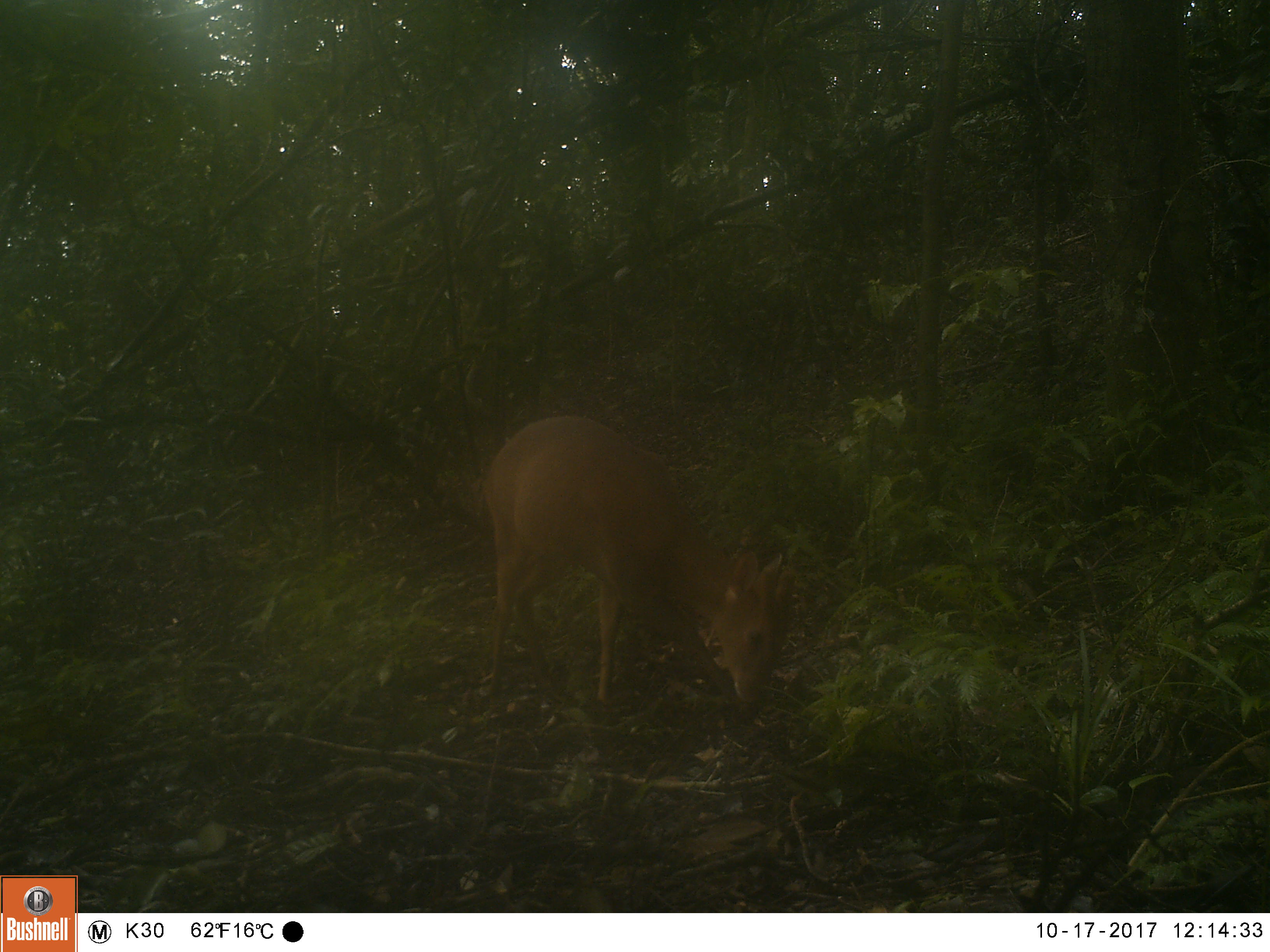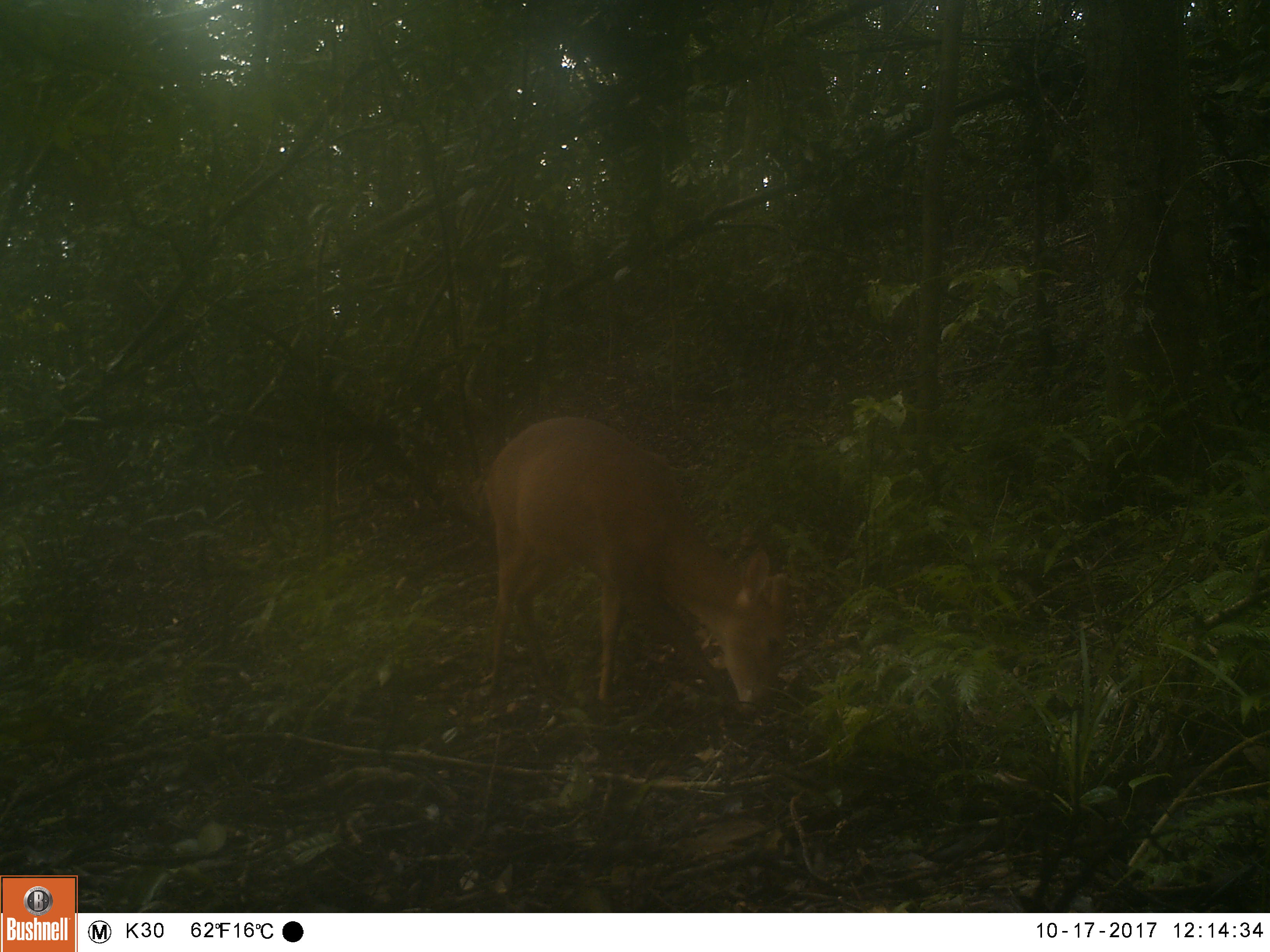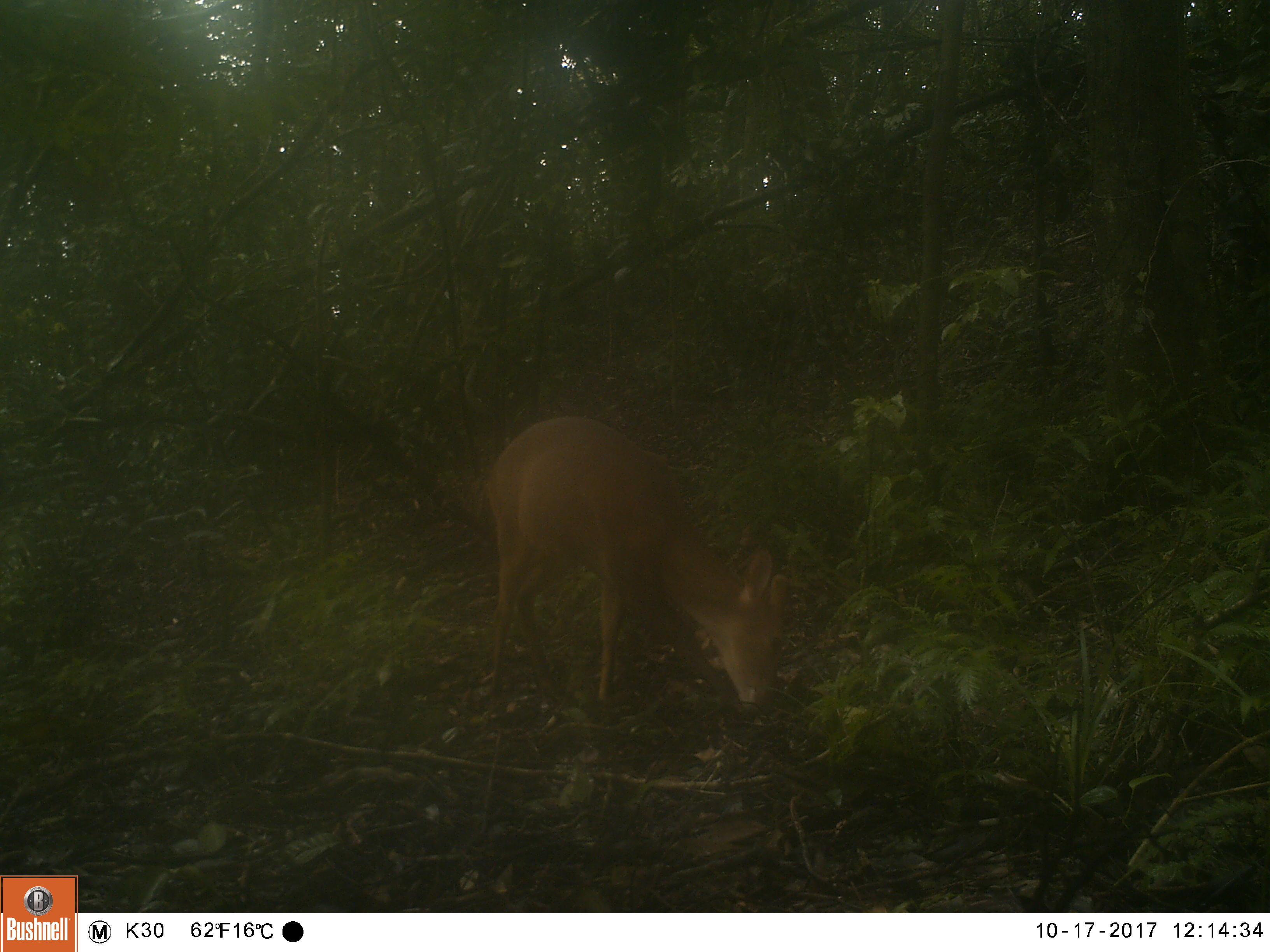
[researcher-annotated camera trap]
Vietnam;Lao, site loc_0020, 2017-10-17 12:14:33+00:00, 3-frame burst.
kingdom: Animalia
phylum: Chordata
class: Mammalia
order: Artiodactyla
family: Cervidae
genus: Muntiacus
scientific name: Muntiacus vuquangensis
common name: large-antlered muntjac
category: large antlered muntjac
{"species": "large antlered muntjac (large-antlered muntjac) (Muntiacus vuquangensis)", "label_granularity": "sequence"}